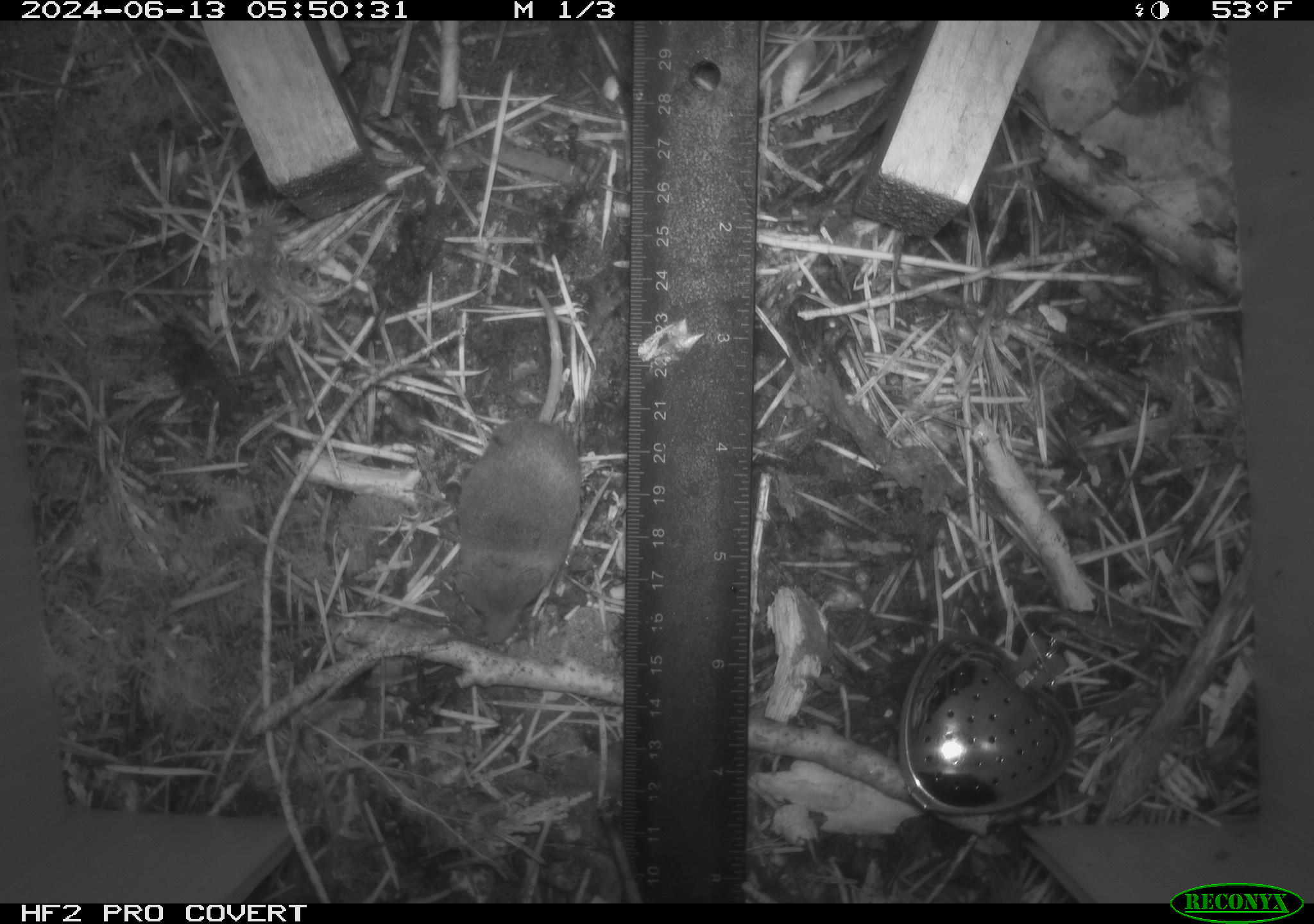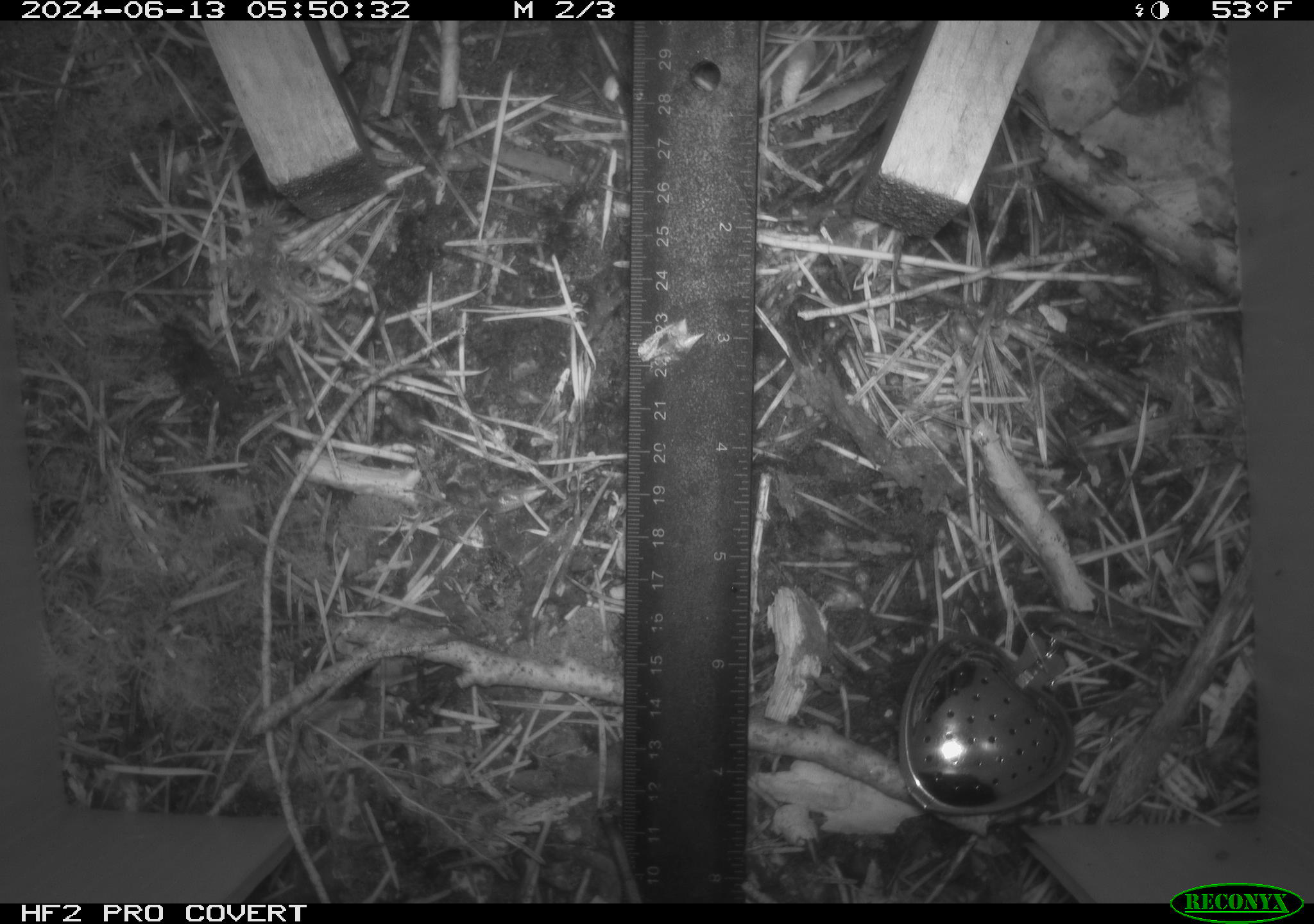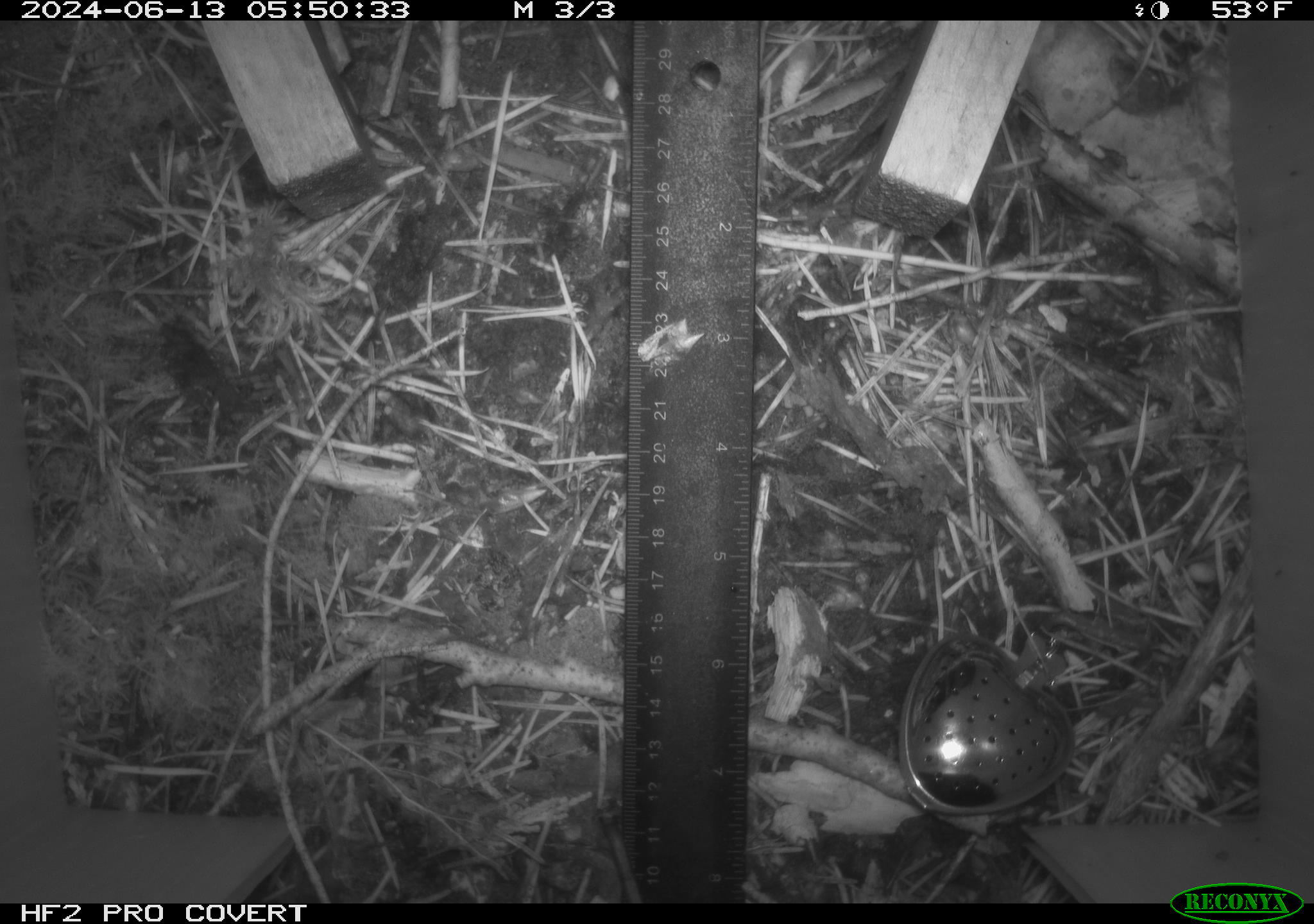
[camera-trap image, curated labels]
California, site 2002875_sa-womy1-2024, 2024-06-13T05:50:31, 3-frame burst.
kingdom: Animalia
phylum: Chordata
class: Mammalia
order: Eulipotyphla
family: Soricidae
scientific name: Soricidae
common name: shrews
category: soricidae family